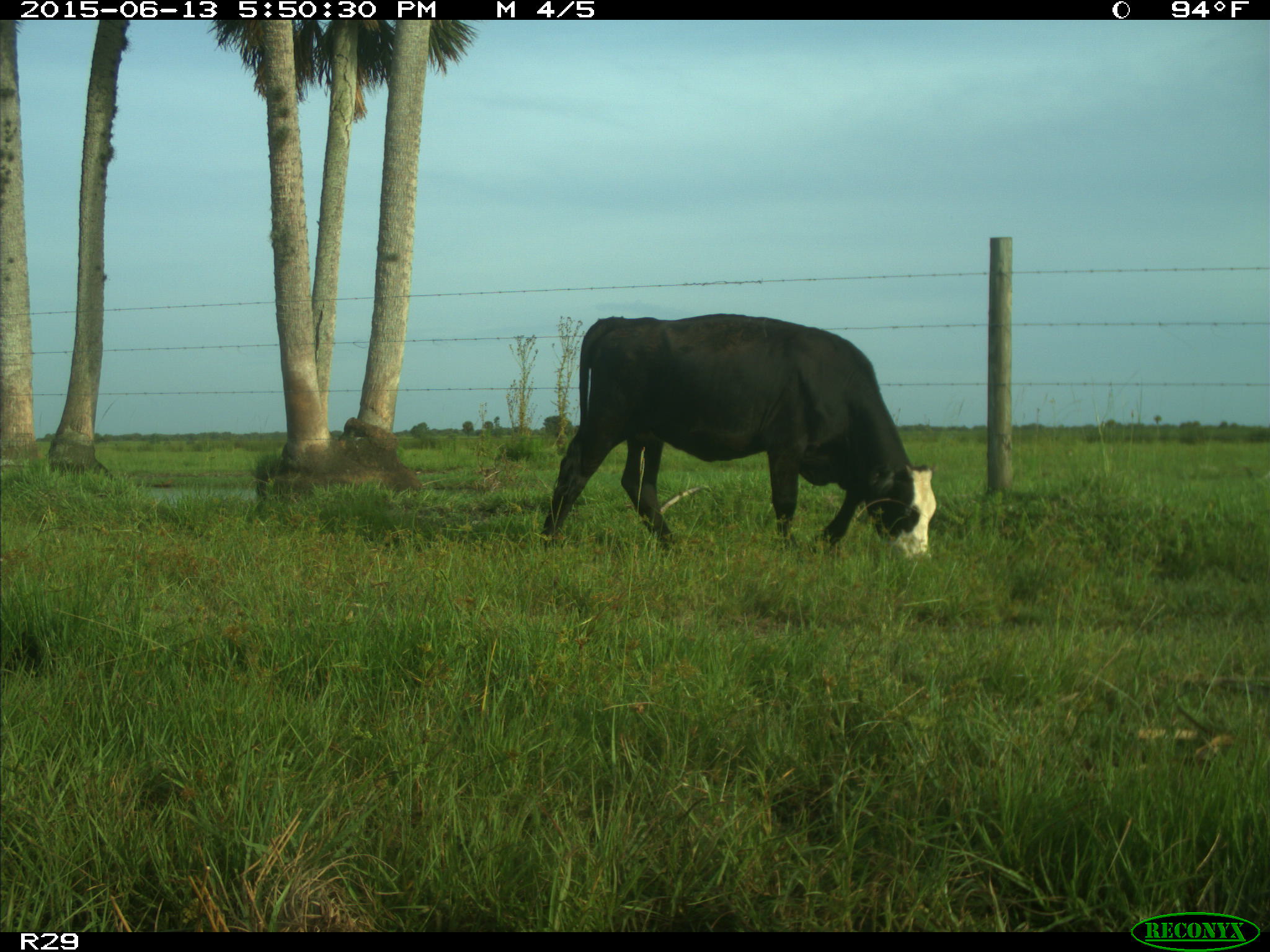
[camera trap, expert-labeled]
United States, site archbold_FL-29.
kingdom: Animalia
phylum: Chordata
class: Mammalia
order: Artiodactyla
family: Bovidae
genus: Bos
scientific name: Bos taurus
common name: domestic cow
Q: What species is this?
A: Bos taurus (domestic cow).